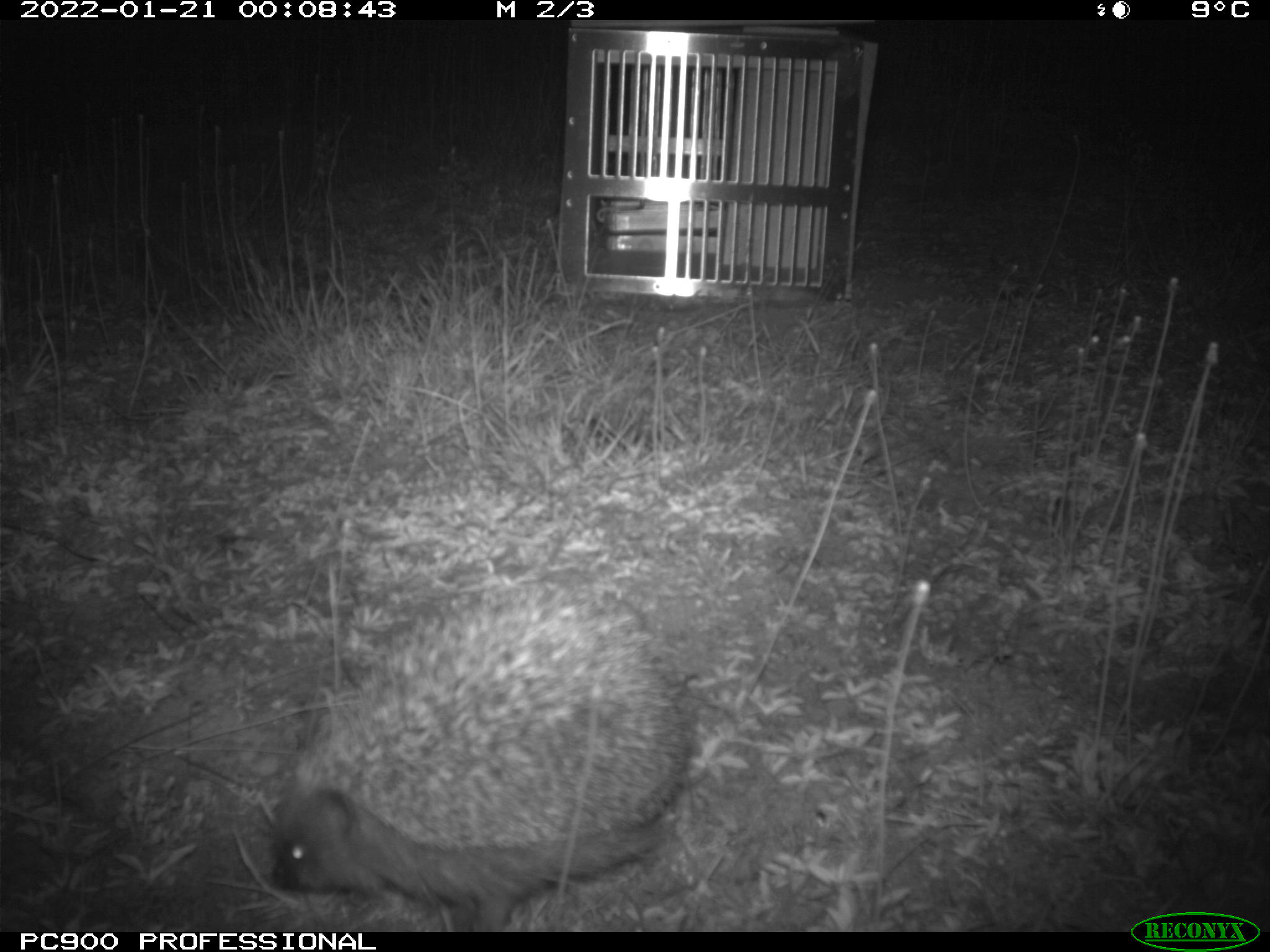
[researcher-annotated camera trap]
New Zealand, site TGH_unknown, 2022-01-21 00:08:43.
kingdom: Animalia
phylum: Chordata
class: Mammalia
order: Eulipotyphla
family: Erinaceidae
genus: Erinaceus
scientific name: Erinaceus europaeus europaeus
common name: european hedgehog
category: hedgehog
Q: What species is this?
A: Hedgehog (european hedgehog) (Erinaceus europaeus europaeus).